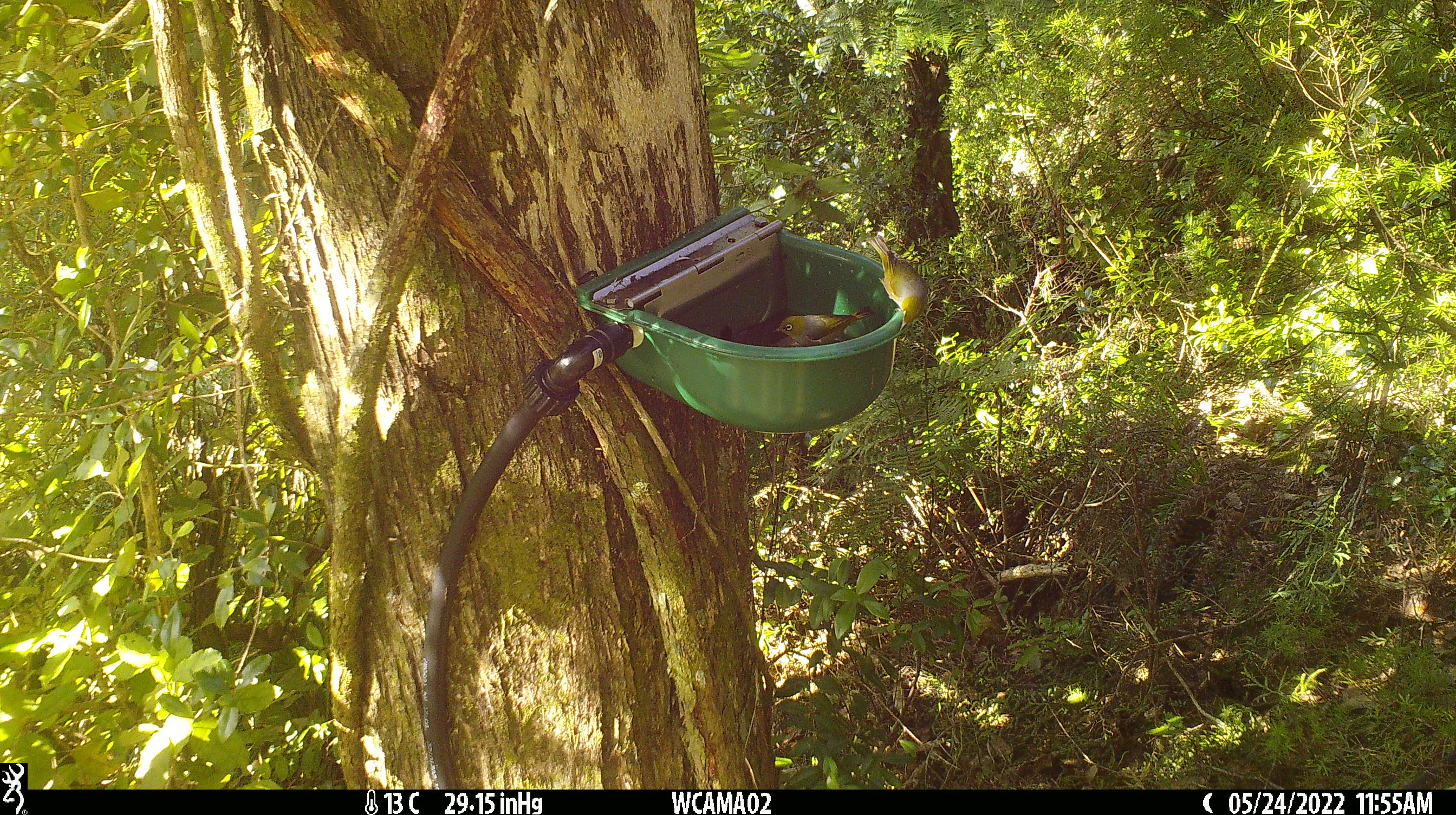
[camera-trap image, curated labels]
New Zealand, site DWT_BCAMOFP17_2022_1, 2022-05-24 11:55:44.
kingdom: Animalia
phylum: Chordata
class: Aves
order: Passeriformes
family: Zosteropidae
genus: Zosterops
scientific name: Zosterops lateralis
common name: silvereye